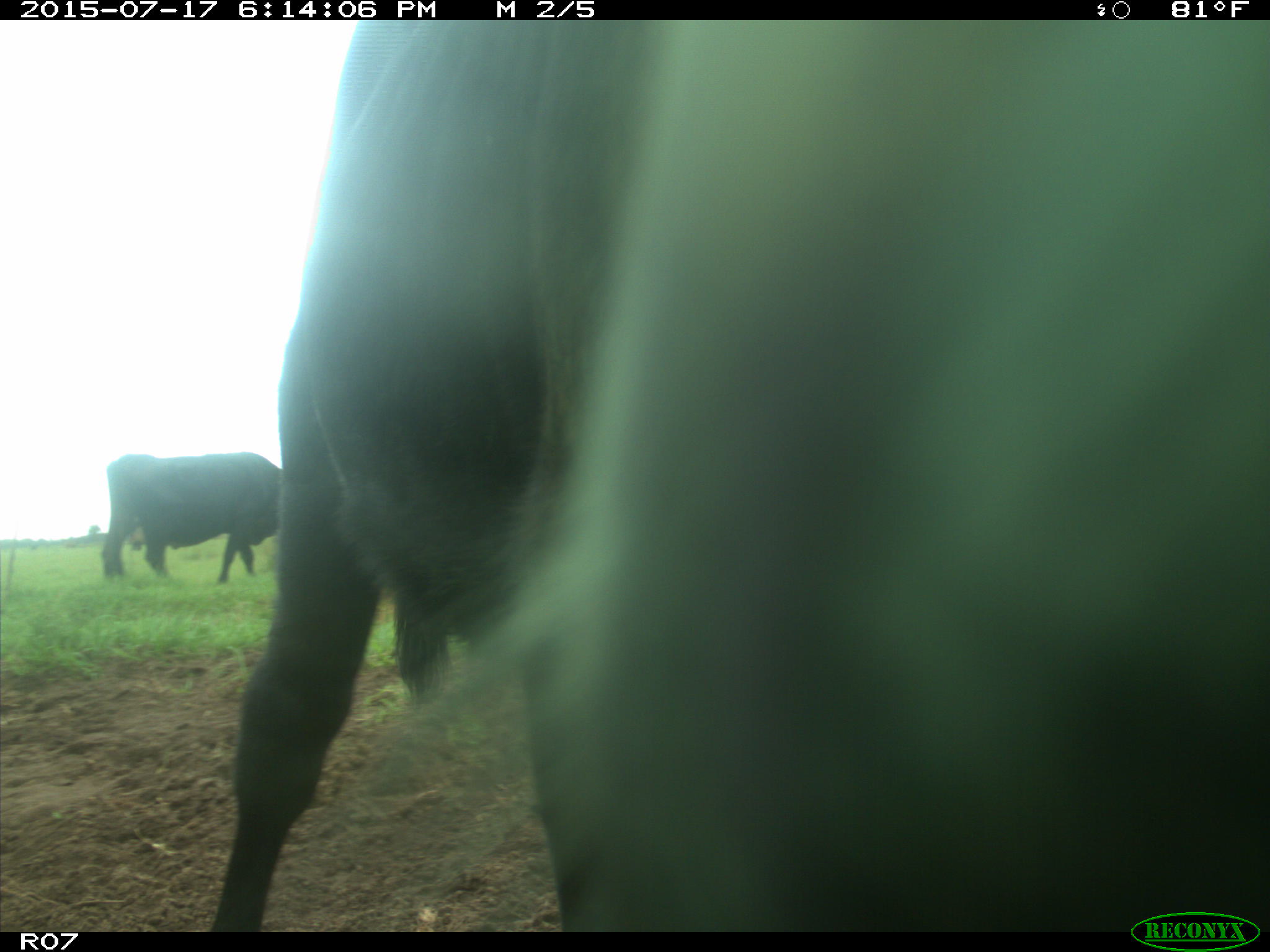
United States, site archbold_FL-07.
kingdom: Animalia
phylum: Chordata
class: Mammalia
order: Artiodactyla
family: Bovidae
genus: Bos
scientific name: Bos taurus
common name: domestic cow